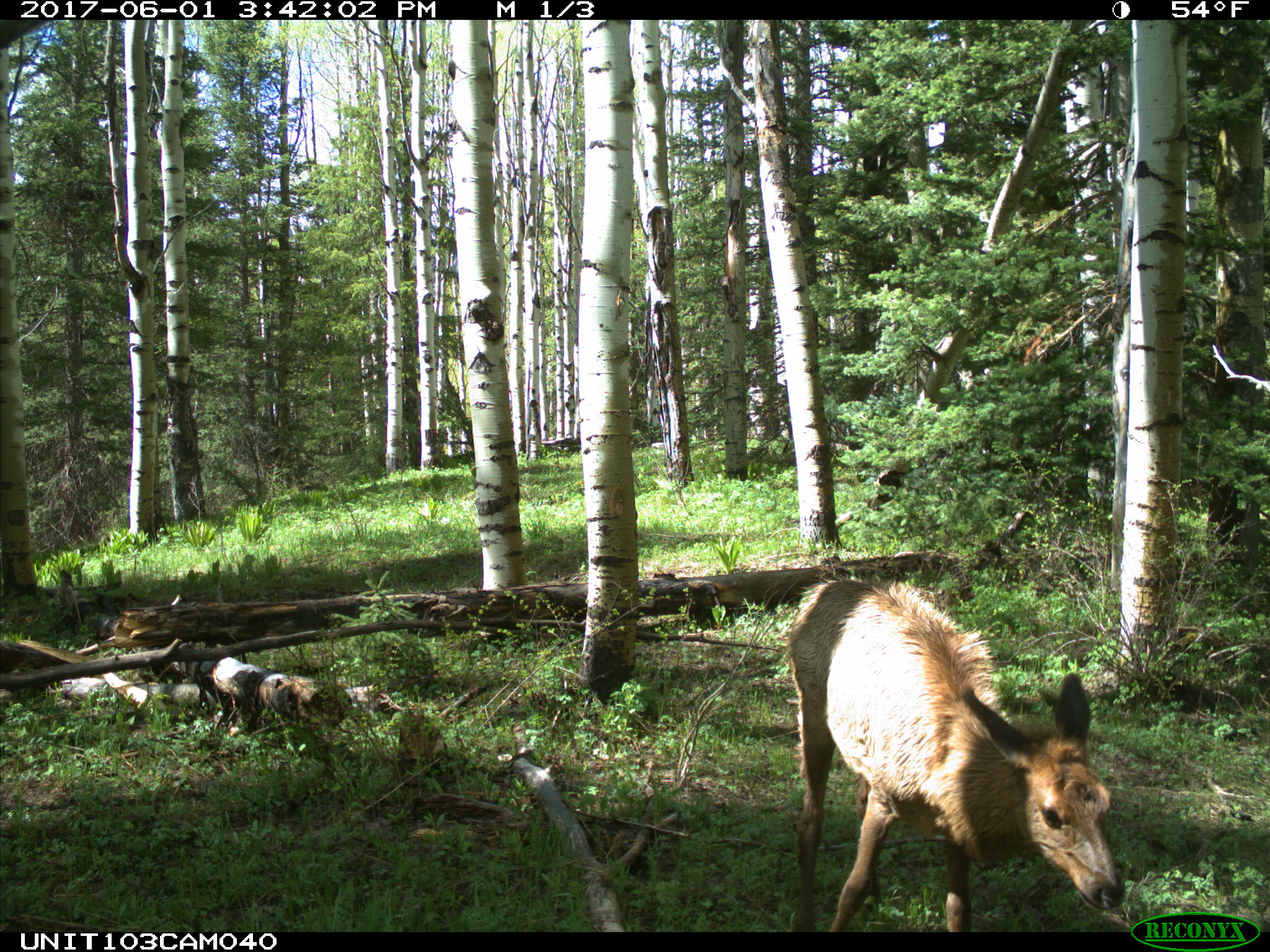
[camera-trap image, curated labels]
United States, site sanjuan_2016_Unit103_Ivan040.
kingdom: Animalia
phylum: Chordata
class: Mammalia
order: Artiodactyla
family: Cervidae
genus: Cervus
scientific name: Cervus elaphus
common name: red deer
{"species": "Cervus elaphus (red deer)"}